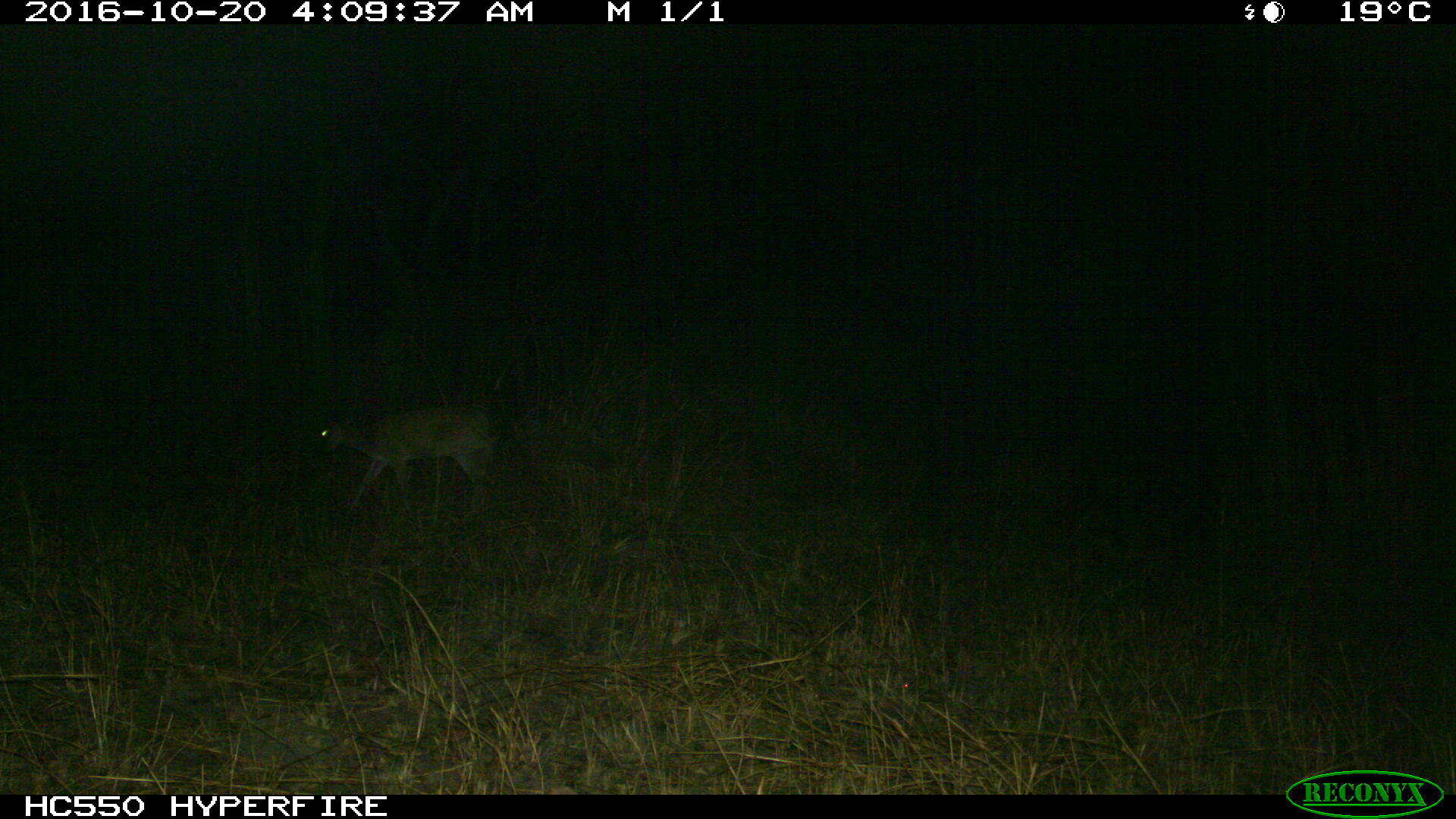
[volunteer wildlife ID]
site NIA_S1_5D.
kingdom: Animalia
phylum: Chordata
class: Mammalia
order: Artiodactyla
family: Bovidae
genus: Aepyceros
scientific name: Aepyceros melampus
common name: impala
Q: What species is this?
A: Impala (Aepyceros melampus).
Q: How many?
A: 1.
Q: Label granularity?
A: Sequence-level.